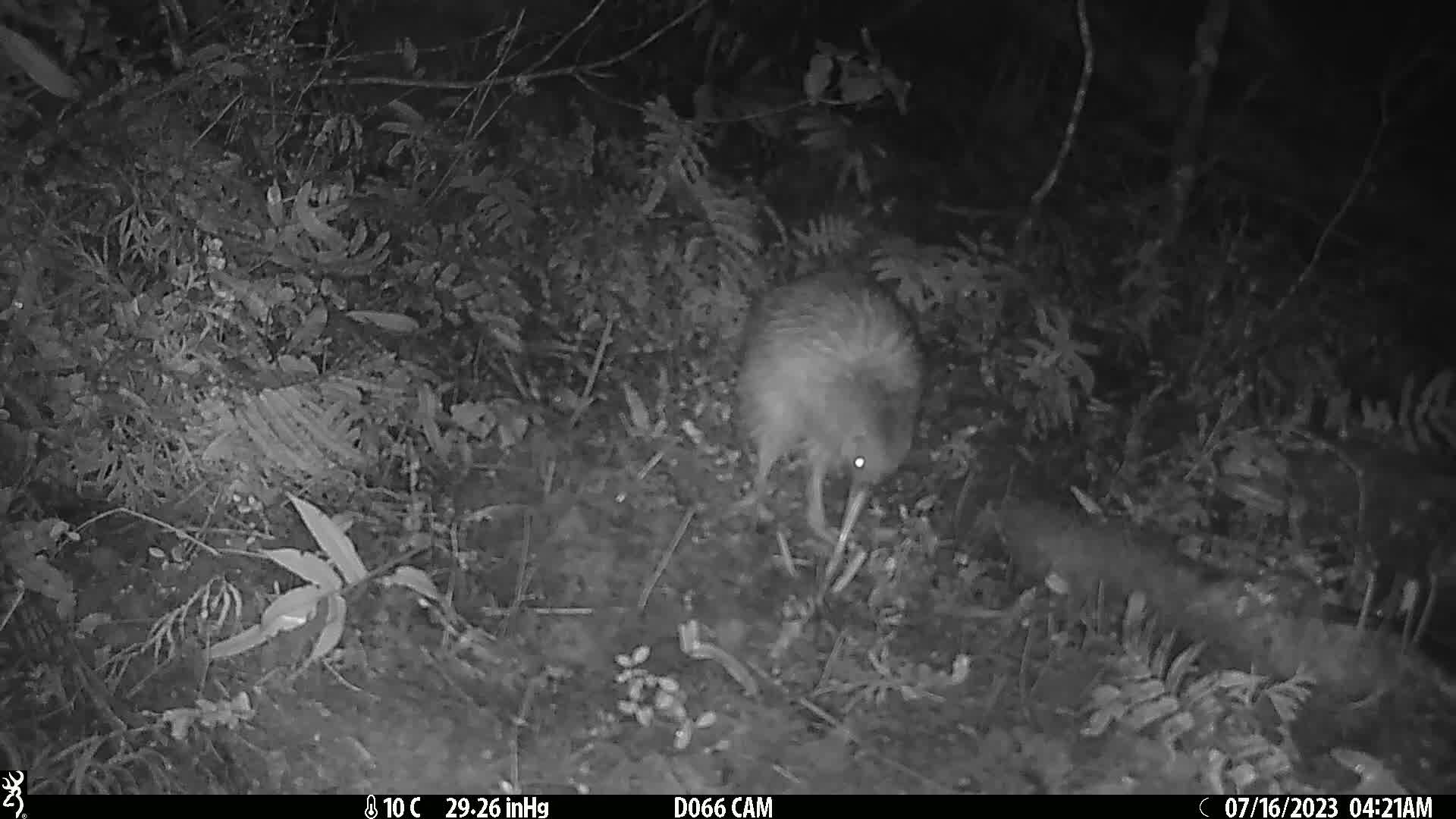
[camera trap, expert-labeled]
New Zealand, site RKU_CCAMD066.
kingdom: Animalia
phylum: Chordata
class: Aves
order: Apterygiformes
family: Apterygidae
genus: Apteryx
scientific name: Apteryx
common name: kiwi